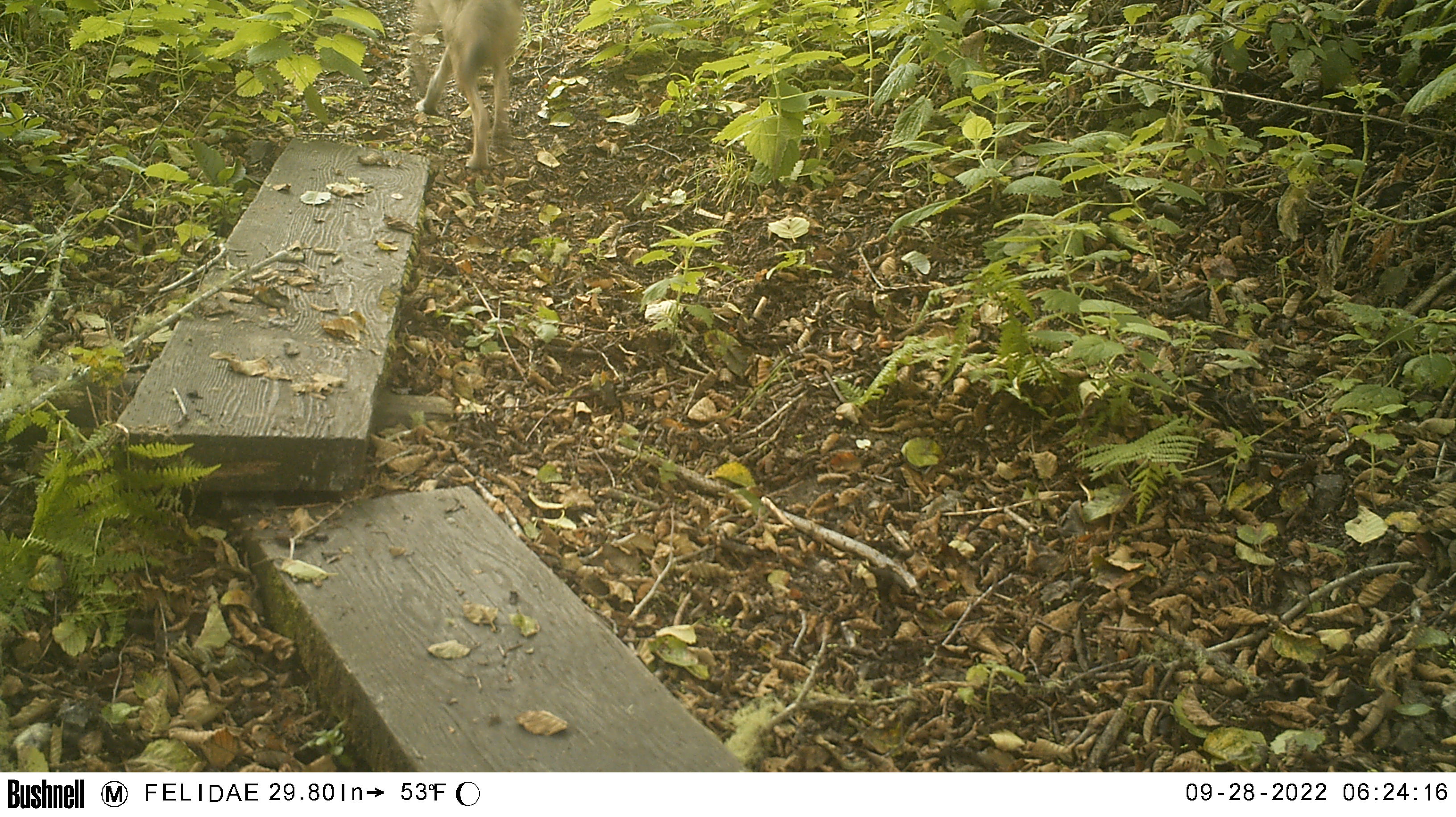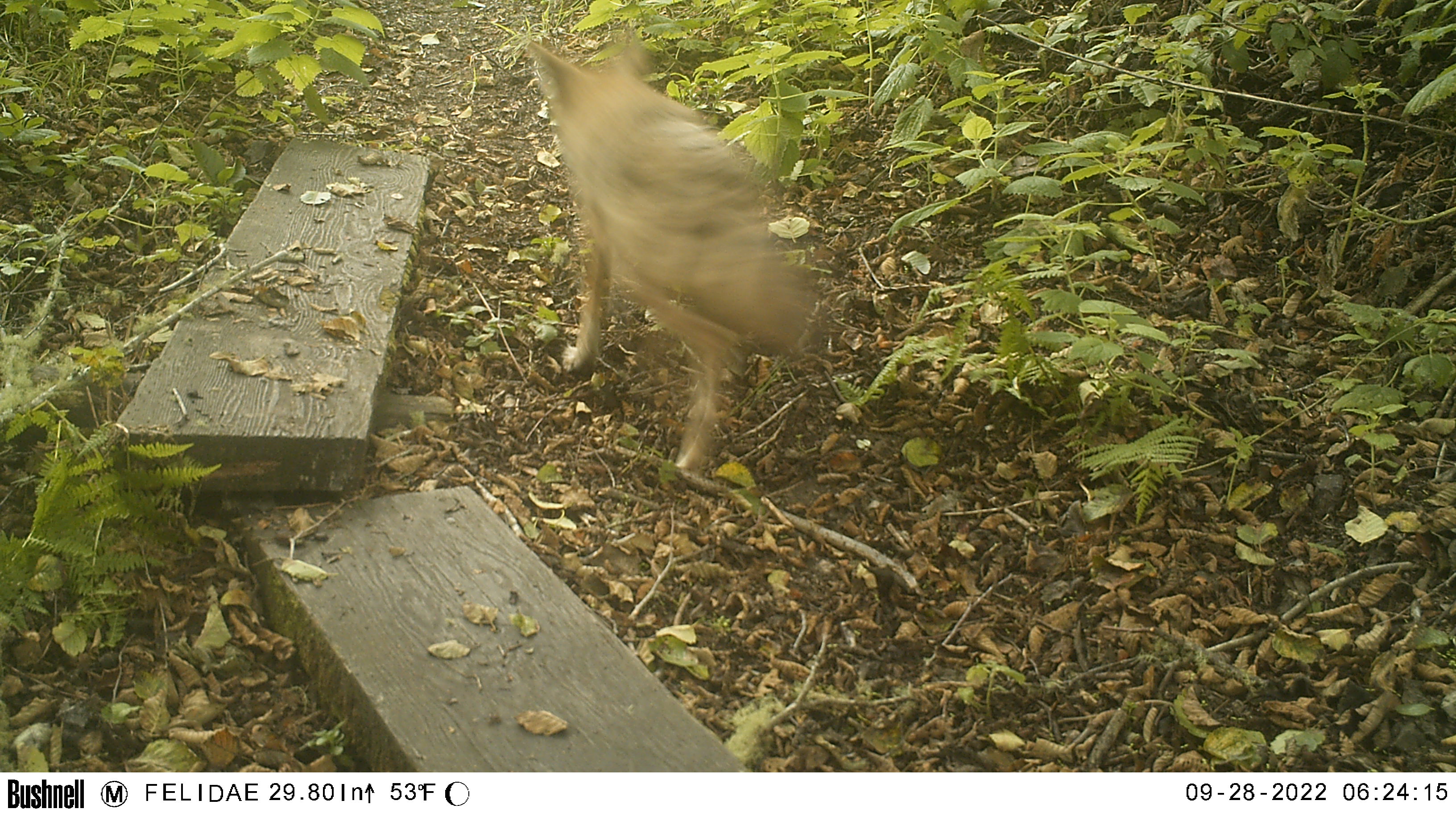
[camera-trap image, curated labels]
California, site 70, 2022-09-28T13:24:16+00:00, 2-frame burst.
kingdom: Animalia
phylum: Chordata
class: Mammalia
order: Carnivora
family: Canidae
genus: Canis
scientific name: Canis latrans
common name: coyote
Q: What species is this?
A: Coyote (Canis latrans).